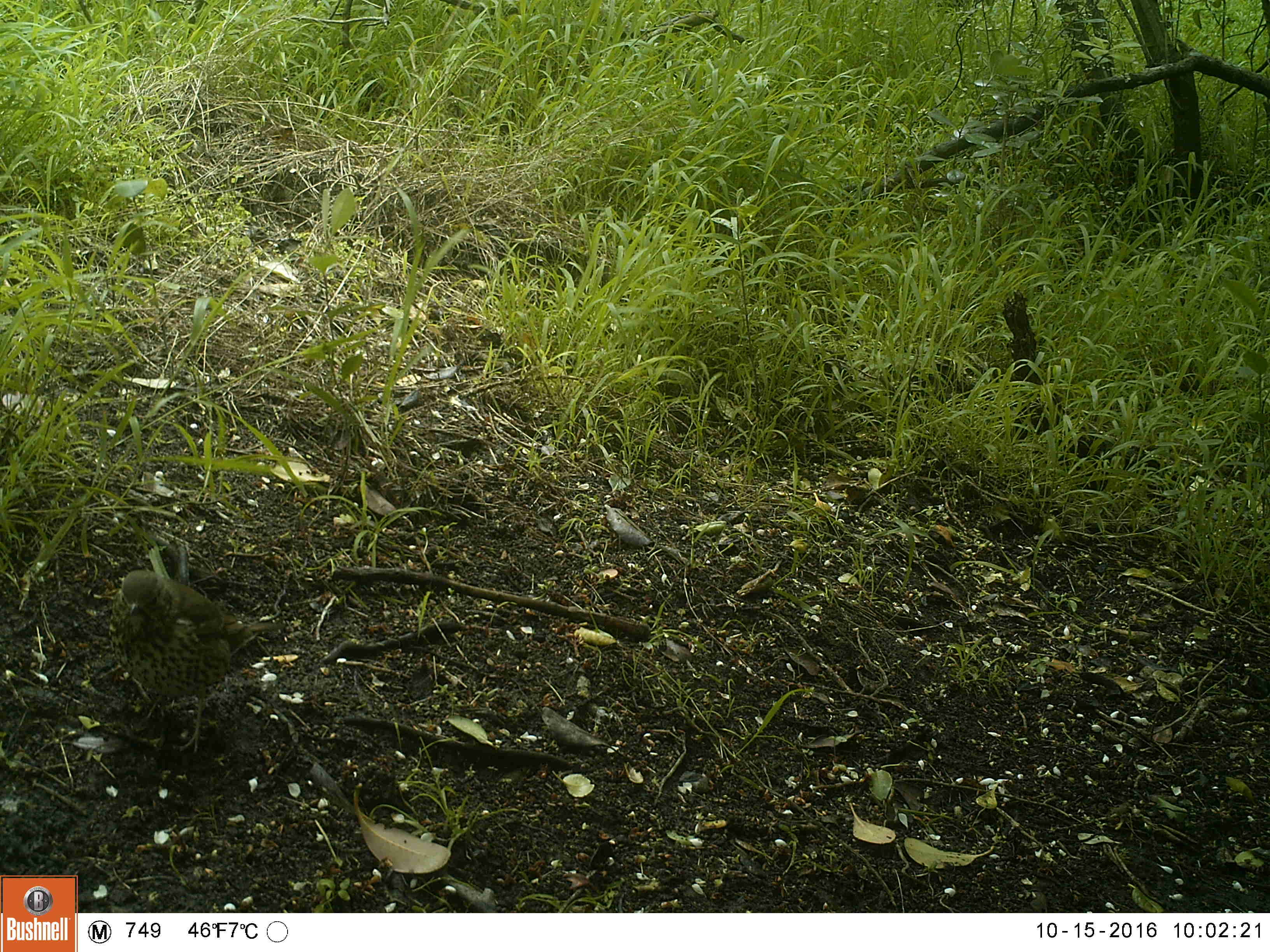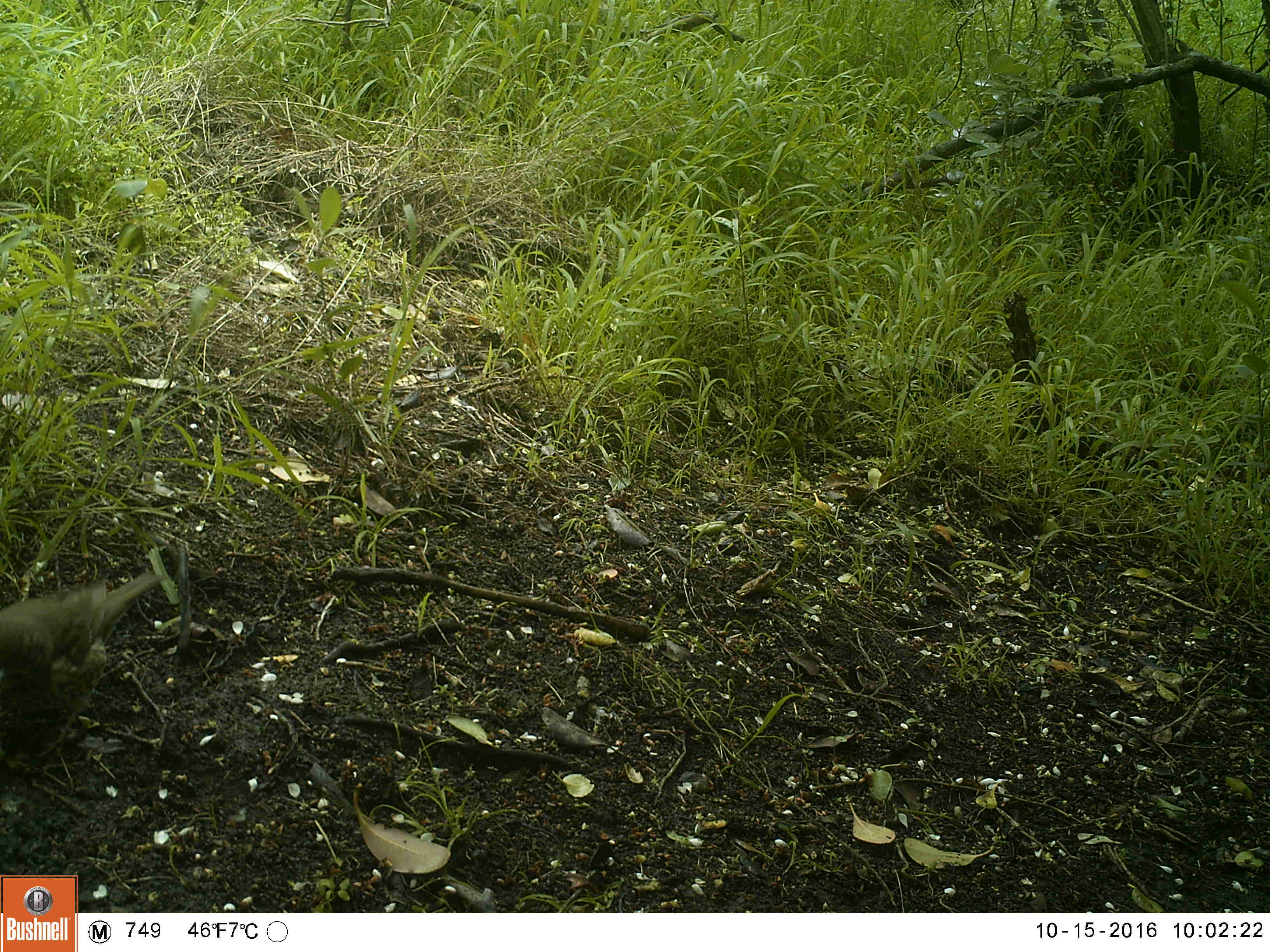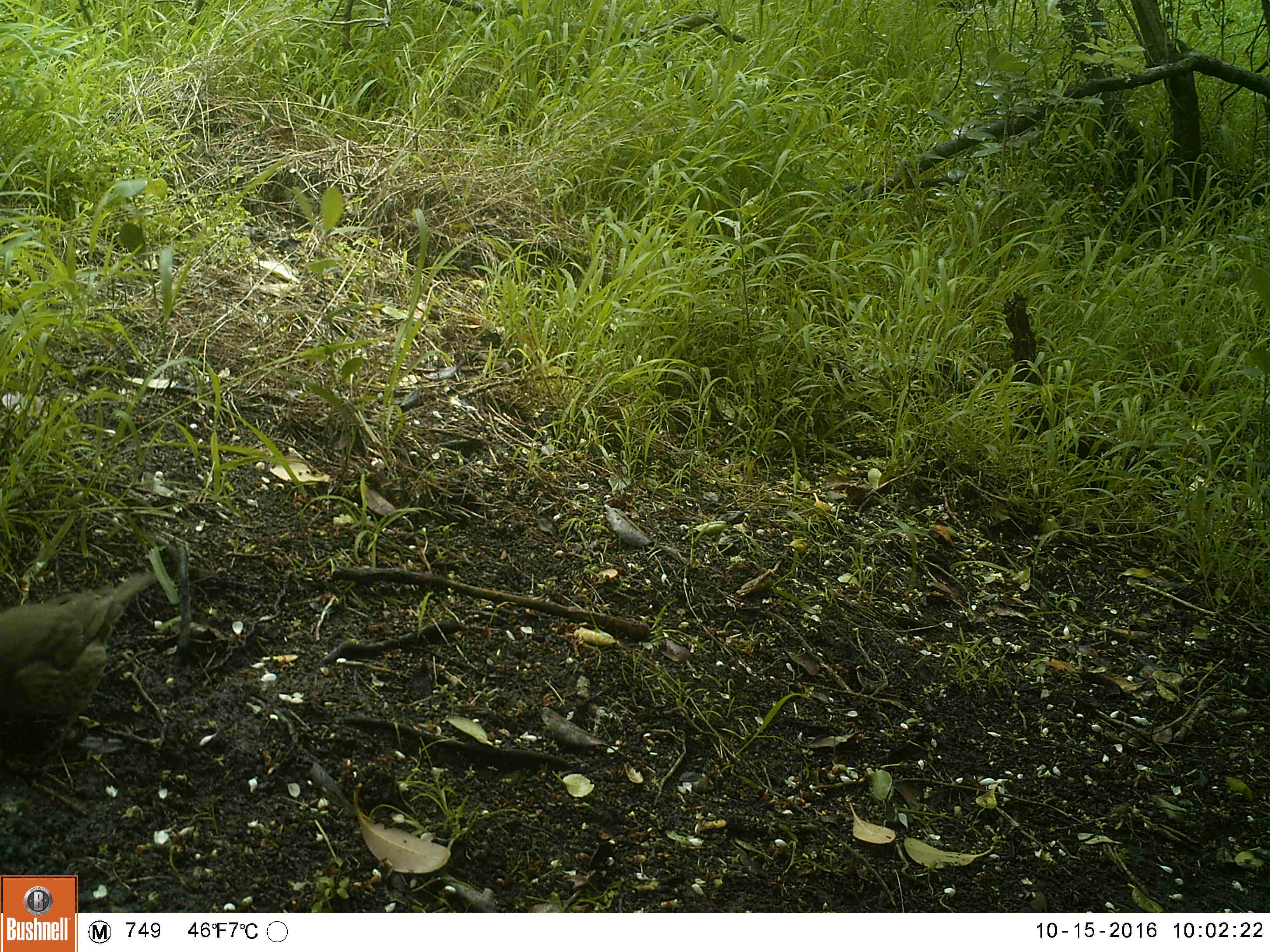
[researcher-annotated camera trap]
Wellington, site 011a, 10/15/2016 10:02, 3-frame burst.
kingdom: Animalia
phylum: Chordata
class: Aves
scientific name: Aves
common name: bird